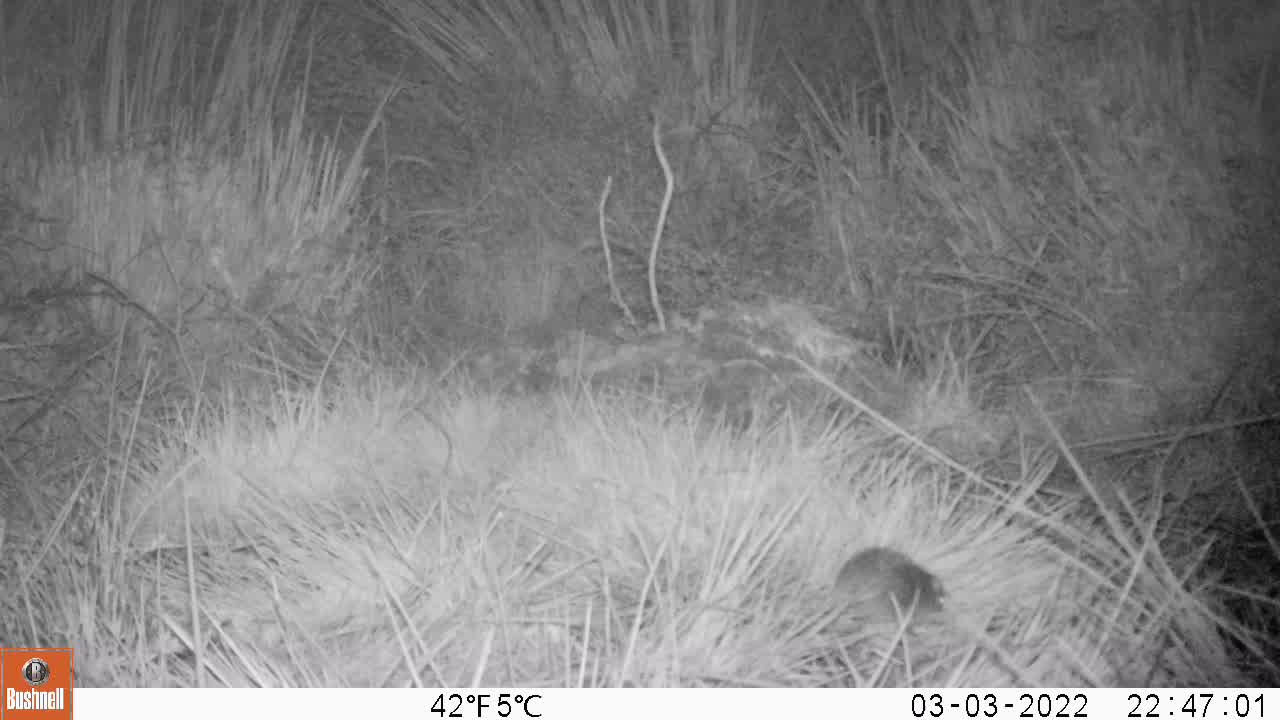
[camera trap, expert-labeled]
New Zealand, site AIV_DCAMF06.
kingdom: Animalia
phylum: Chordata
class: Mammalia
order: Rodentia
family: Muridae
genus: Mus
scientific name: Mus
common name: mouse